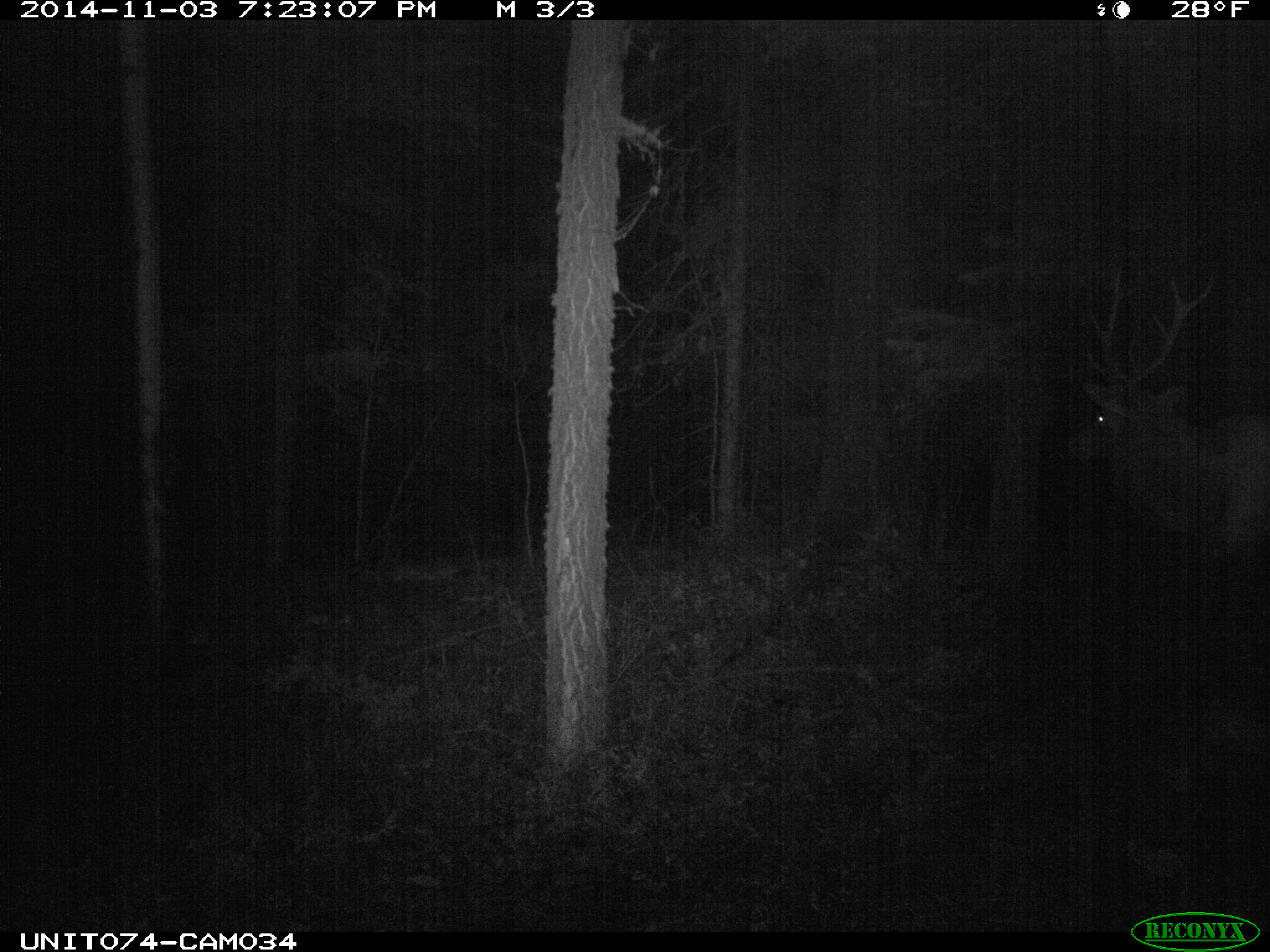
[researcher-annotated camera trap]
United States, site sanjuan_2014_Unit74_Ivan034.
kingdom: Animalia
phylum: Chordata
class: Mammalia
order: Artiodactyla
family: Cervidae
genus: Cervus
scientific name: Cervus elaphus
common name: red deer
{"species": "Cervus elaphus (red deer)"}